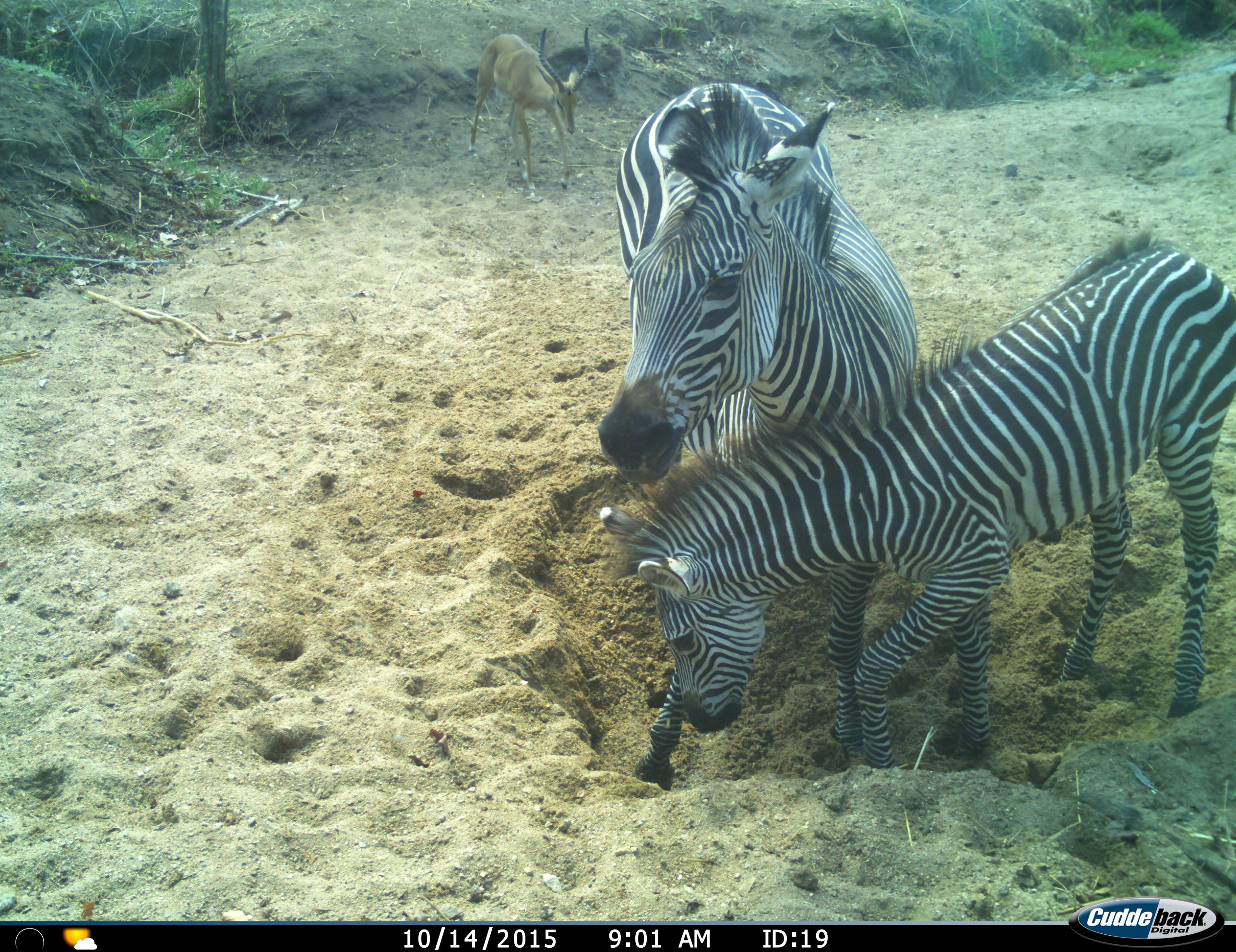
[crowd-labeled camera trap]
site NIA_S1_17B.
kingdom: Animalia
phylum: Chordata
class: Mammalia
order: Artiodactyla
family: Bovidae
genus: Aepyceros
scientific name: Aepyceros melampus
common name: impala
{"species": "impala (Aepyceros melampus)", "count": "1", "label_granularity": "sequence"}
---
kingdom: Animalia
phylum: Chordata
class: Mammalia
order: Perissodactyla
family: Equidae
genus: Equus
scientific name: Equus quagga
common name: plains zebra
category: zebraplains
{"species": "zebraplains (plains zebra) (Equus quagga)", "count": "2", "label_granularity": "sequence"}